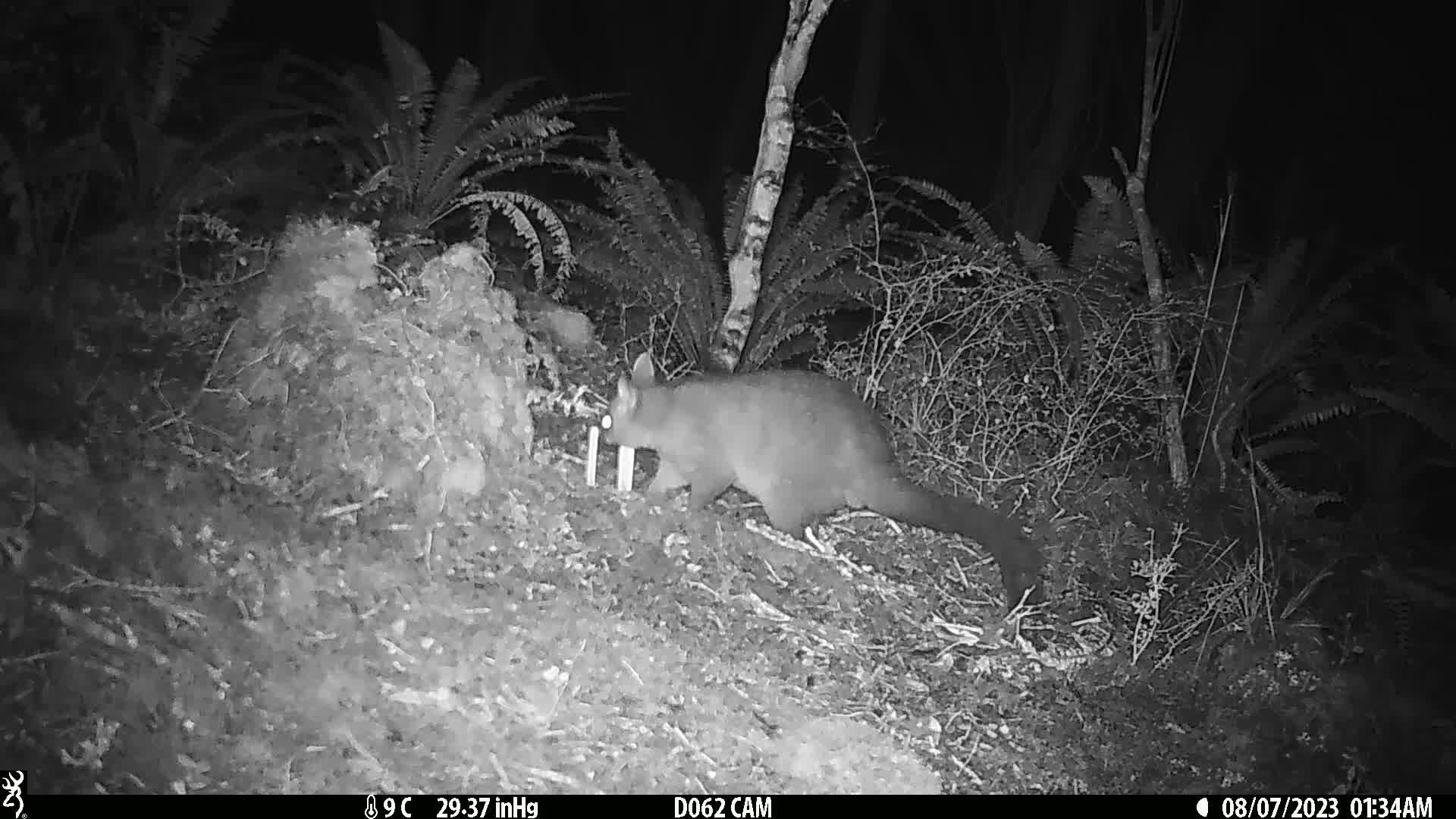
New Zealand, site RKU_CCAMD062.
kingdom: Animalia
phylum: Chordata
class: Mammalia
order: Diprotodontia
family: Phalangeridae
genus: Trichosurus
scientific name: Trichosurus vulpecula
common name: common brushtail possum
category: possum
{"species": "possum (common brushtail possum) (Trichosurus vulpecula)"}